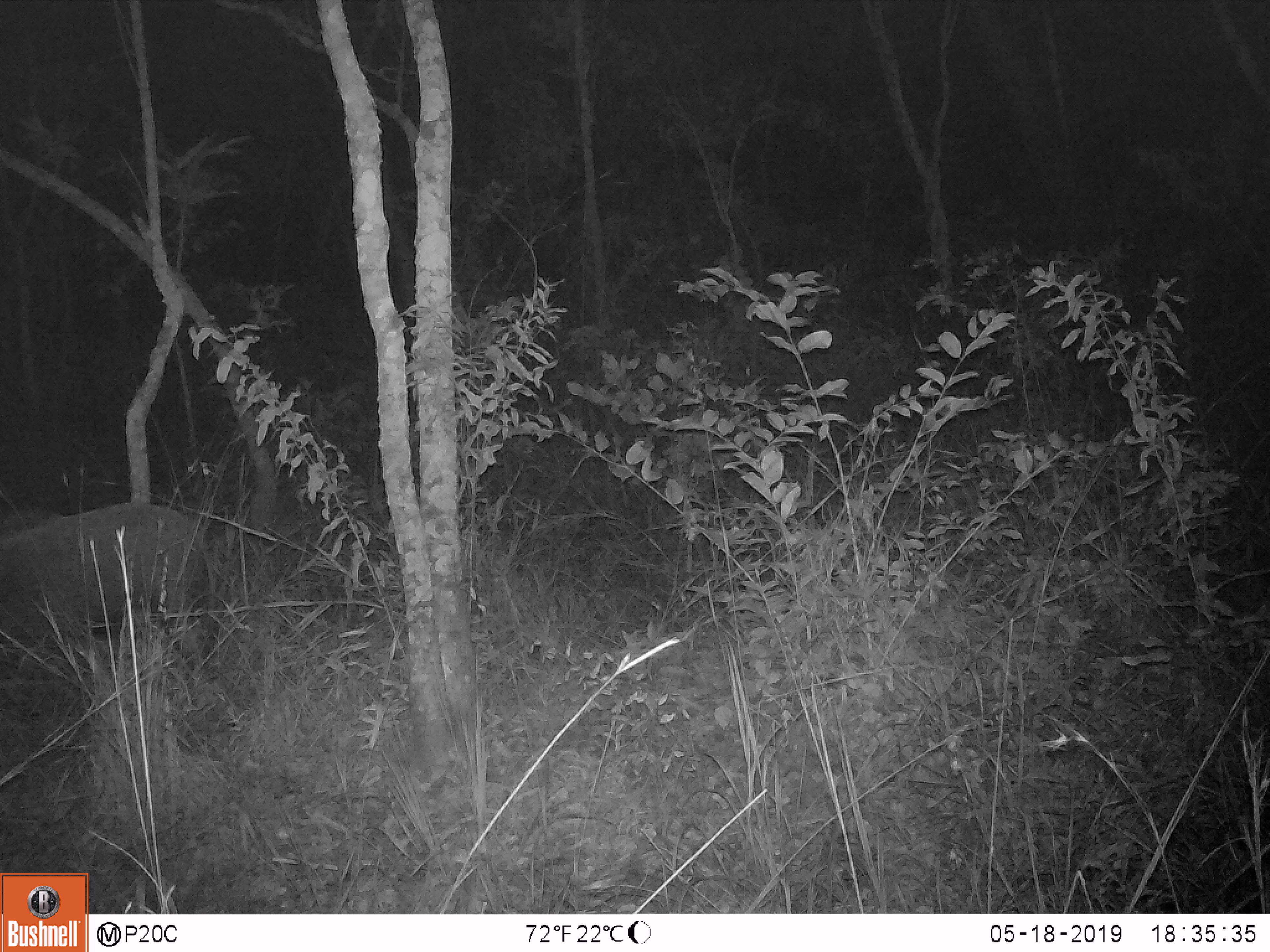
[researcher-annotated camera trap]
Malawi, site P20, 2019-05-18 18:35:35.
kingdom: Animalia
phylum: Chordata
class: Mammalia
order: Artiodactyla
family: Suidae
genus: Potamochoerus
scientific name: Potamochoerus larvatus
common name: bushpig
Bushpig (Potamochoerus larvatus), count 1.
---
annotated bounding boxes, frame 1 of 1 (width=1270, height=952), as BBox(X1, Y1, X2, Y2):
bushpig: BBox(0, 492, 227, 662)